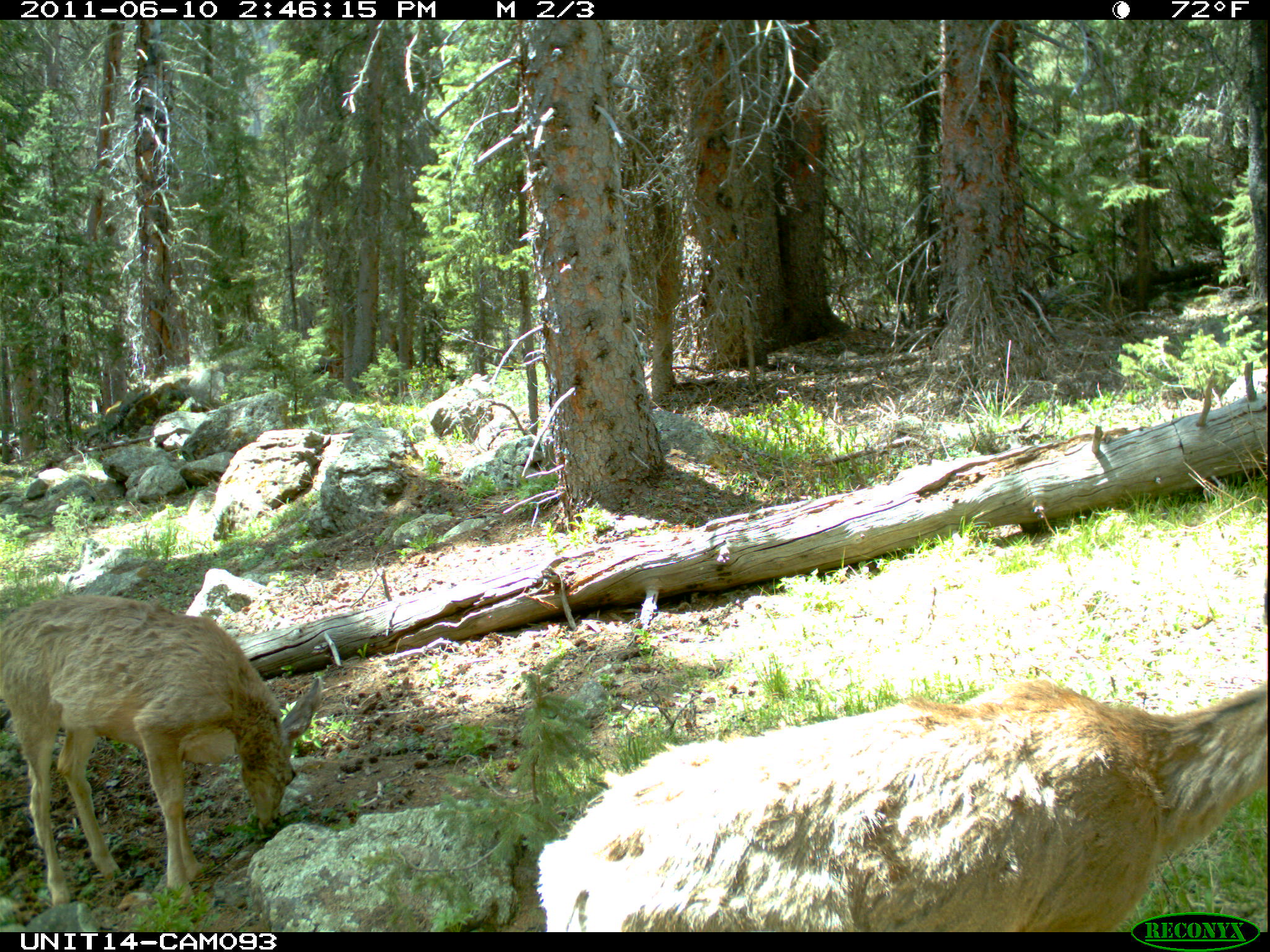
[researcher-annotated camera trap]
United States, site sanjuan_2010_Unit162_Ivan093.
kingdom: Animalia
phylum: Chordata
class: Mammalia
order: Artiodactyla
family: Cervidae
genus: Odocoileus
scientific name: Odocoileus hemionus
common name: mule deer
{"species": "Odocoileus hemionus (mule deer)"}